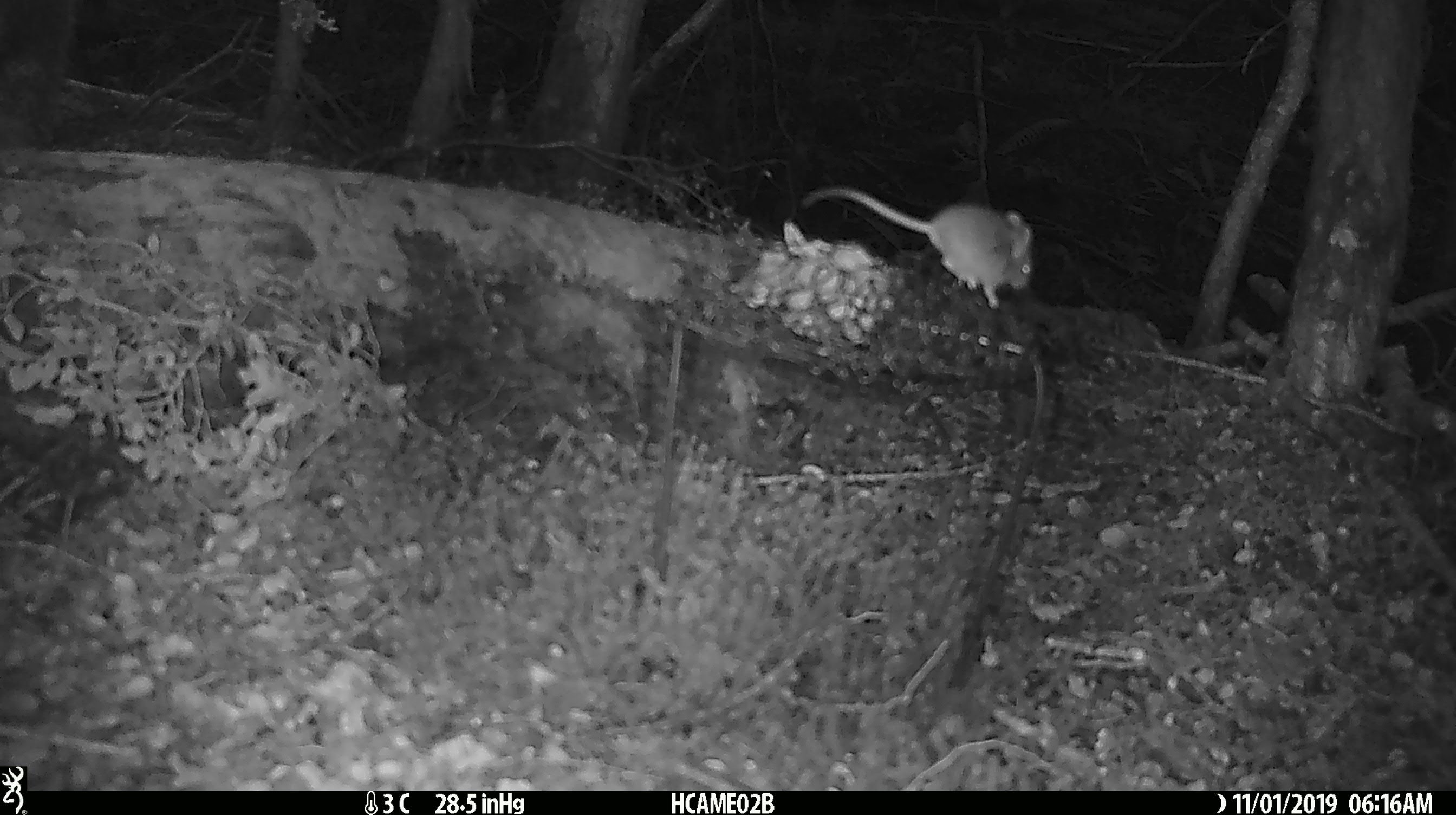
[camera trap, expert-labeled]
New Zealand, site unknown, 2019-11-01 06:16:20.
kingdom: Animalia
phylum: Chordata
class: Mammalia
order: Rodentia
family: Muridae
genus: Mus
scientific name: Mus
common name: mouse